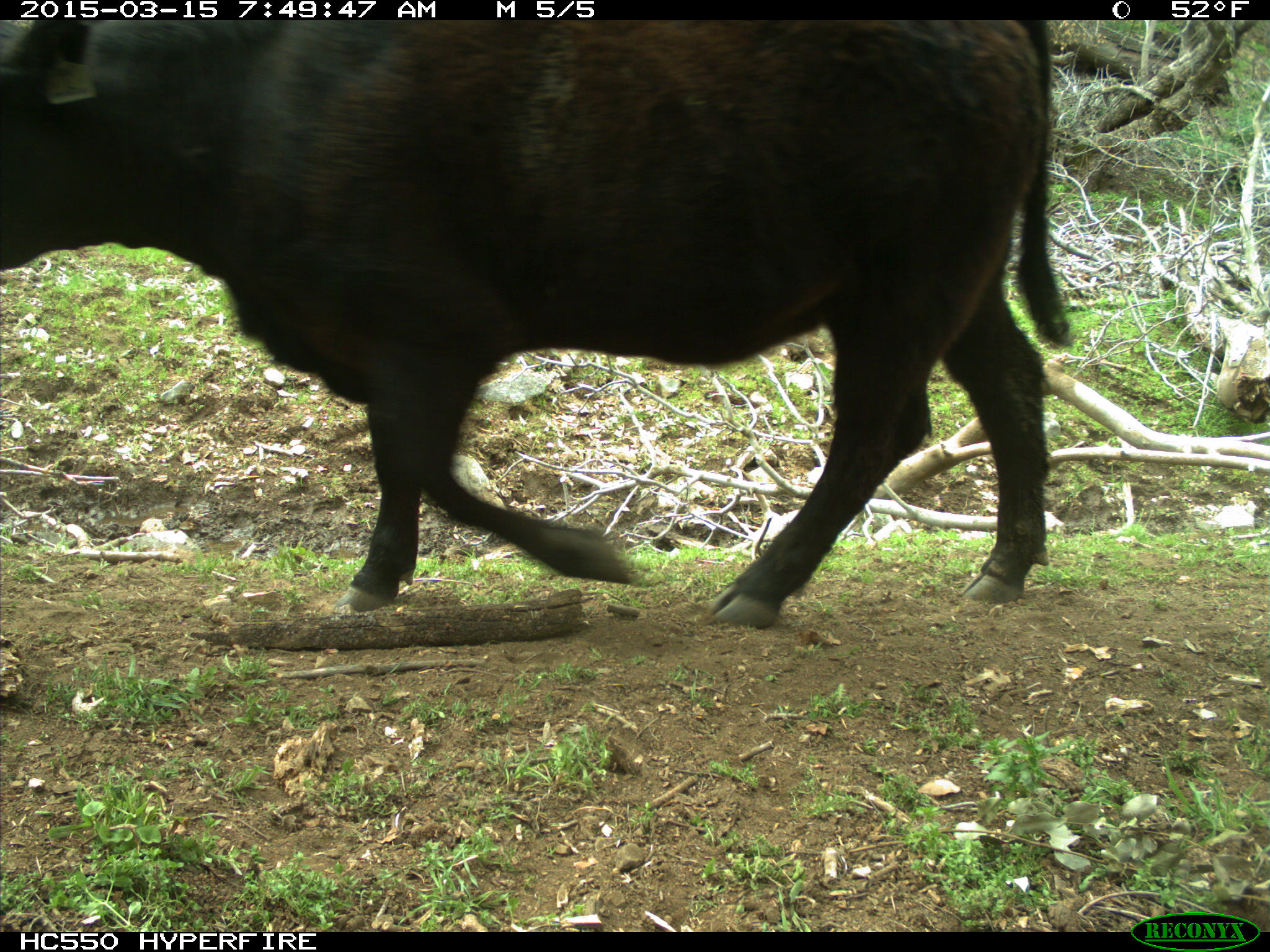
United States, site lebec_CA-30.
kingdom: Animalia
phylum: Chordata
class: Mammalia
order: Artiodactyla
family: Bovidae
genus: Bos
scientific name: Bos taurus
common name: domestic cow